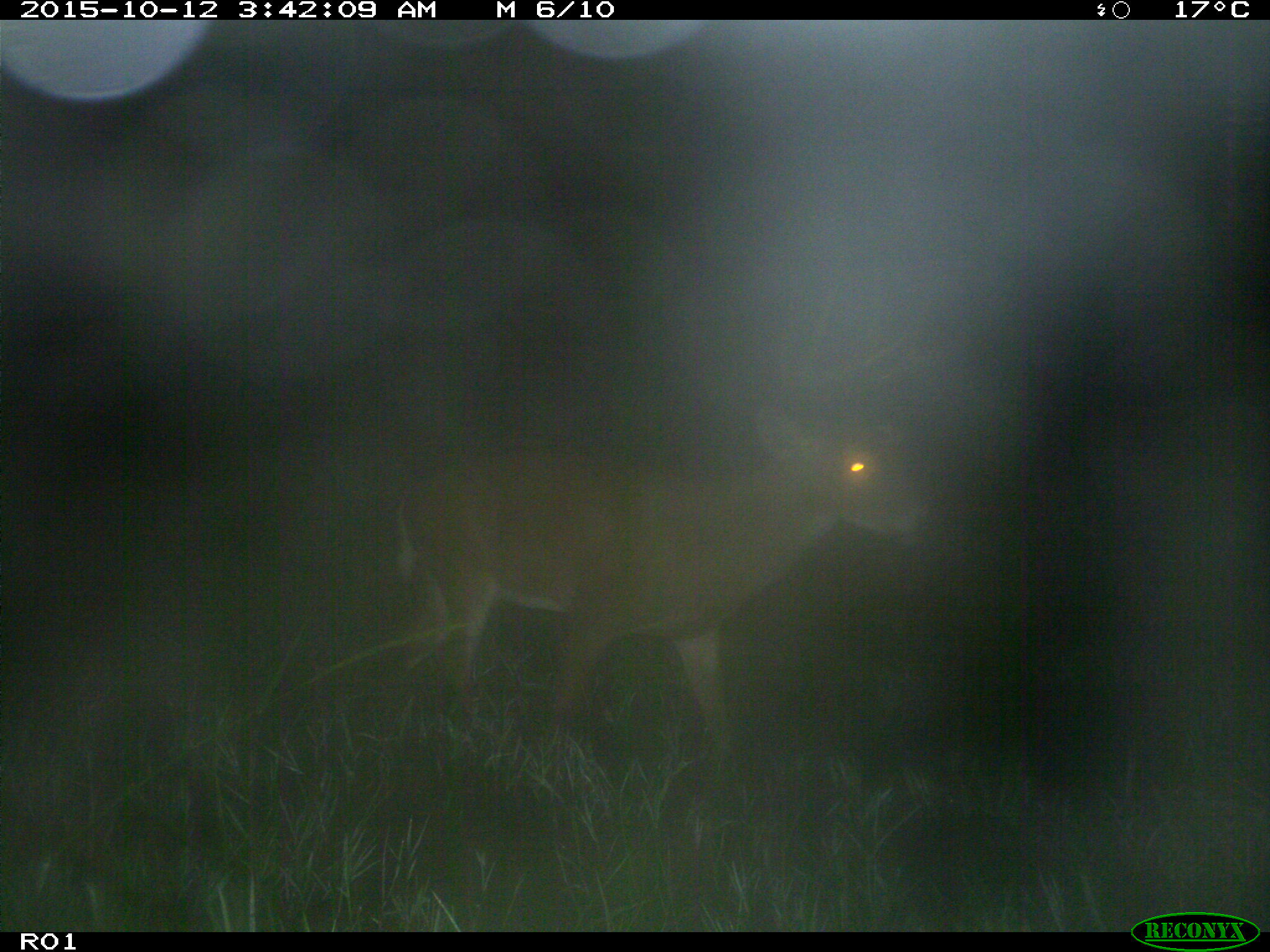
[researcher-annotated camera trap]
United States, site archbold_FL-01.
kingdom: Animalia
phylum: Chordata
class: Mammalia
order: Artiodactyla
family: Cervidae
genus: Odocoileus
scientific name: Odocoileus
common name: deer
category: unidentified deer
Unidentified deer (deer) (Odocoileus).